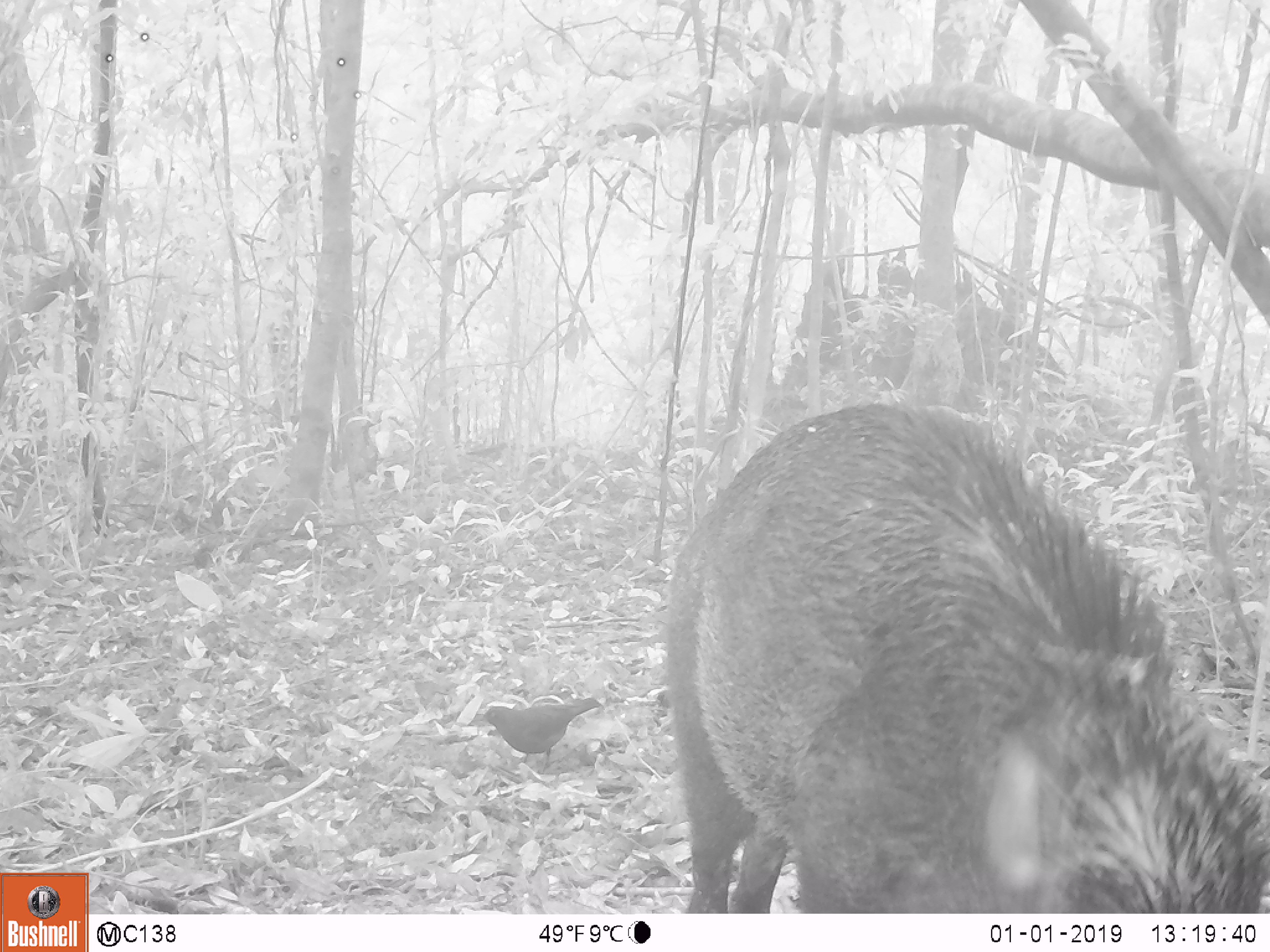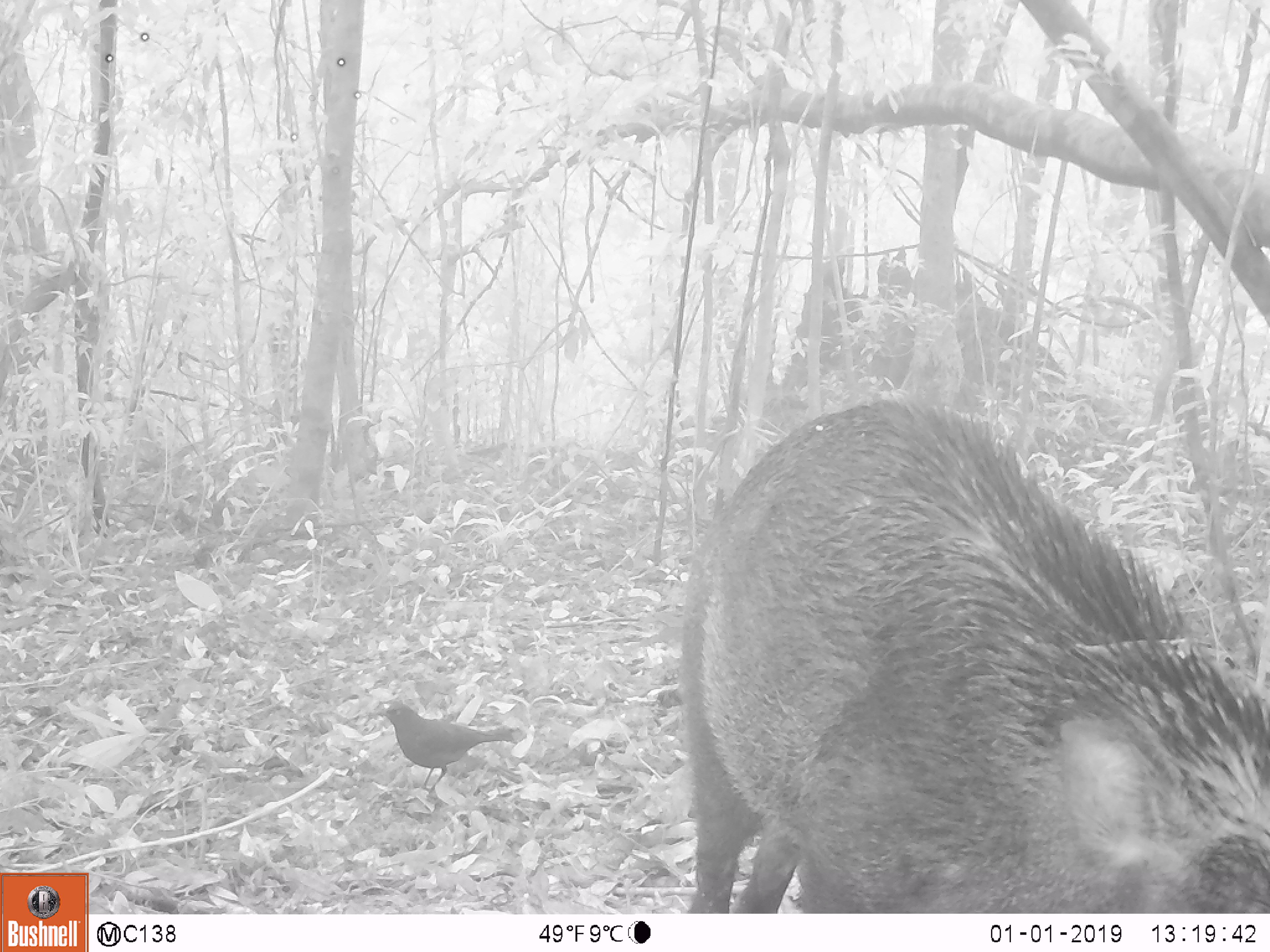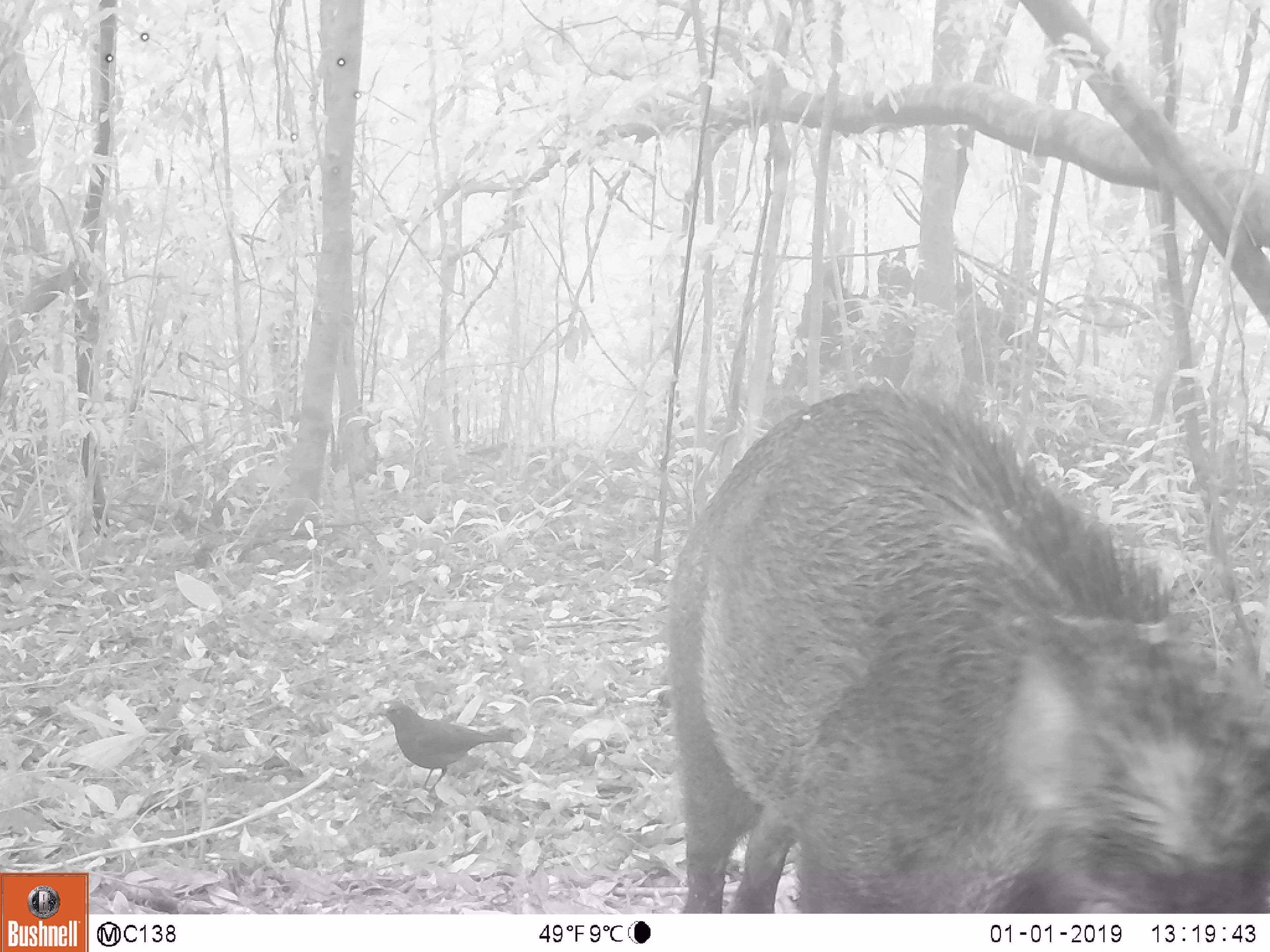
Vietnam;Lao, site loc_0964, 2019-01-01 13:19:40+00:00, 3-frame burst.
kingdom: Animalia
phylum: Chordata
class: Mammalia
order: Artiodactyla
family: Suidae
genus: Sus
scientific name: Sus scrofa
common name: eurasian wild pig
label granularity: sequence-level